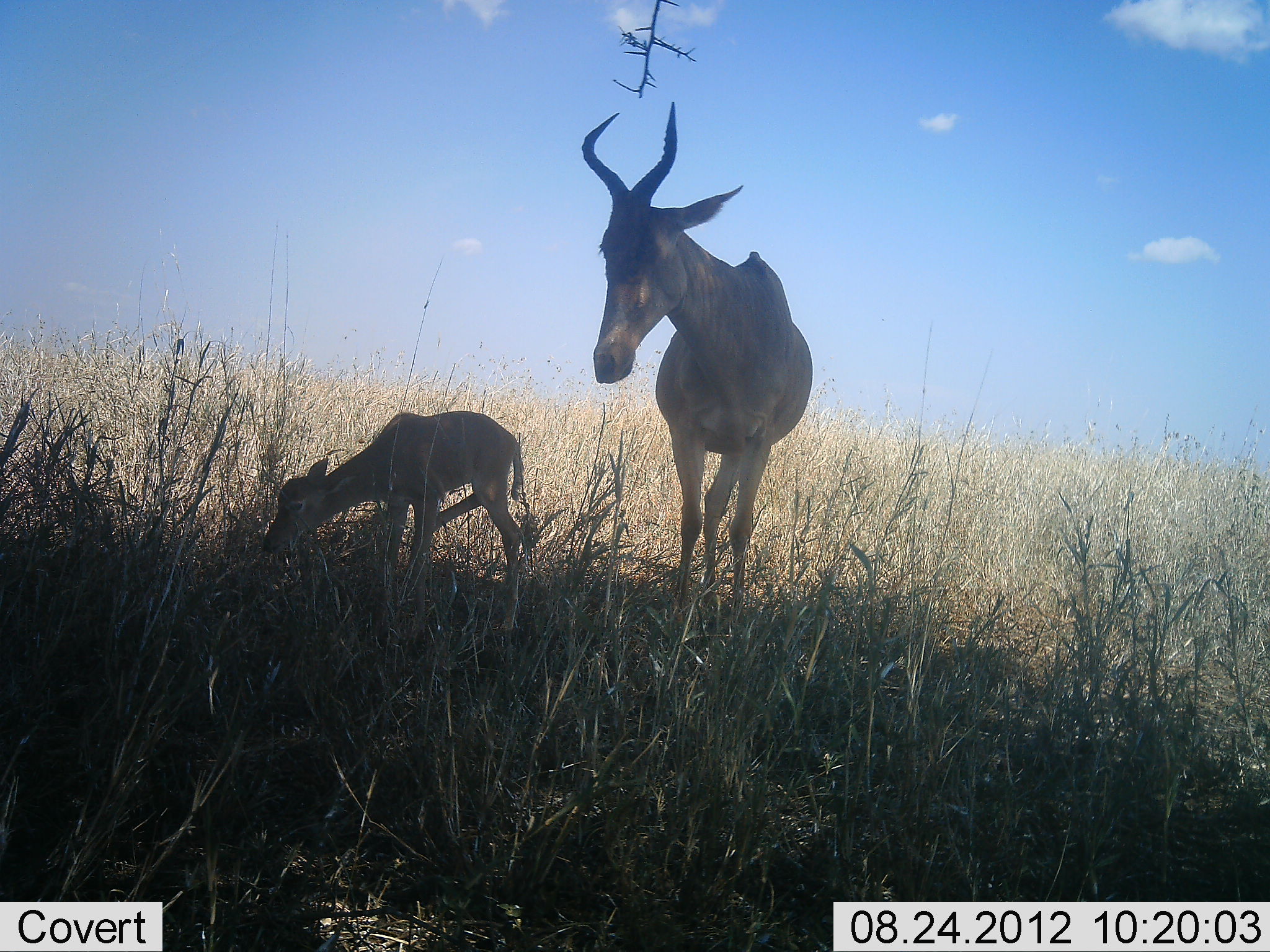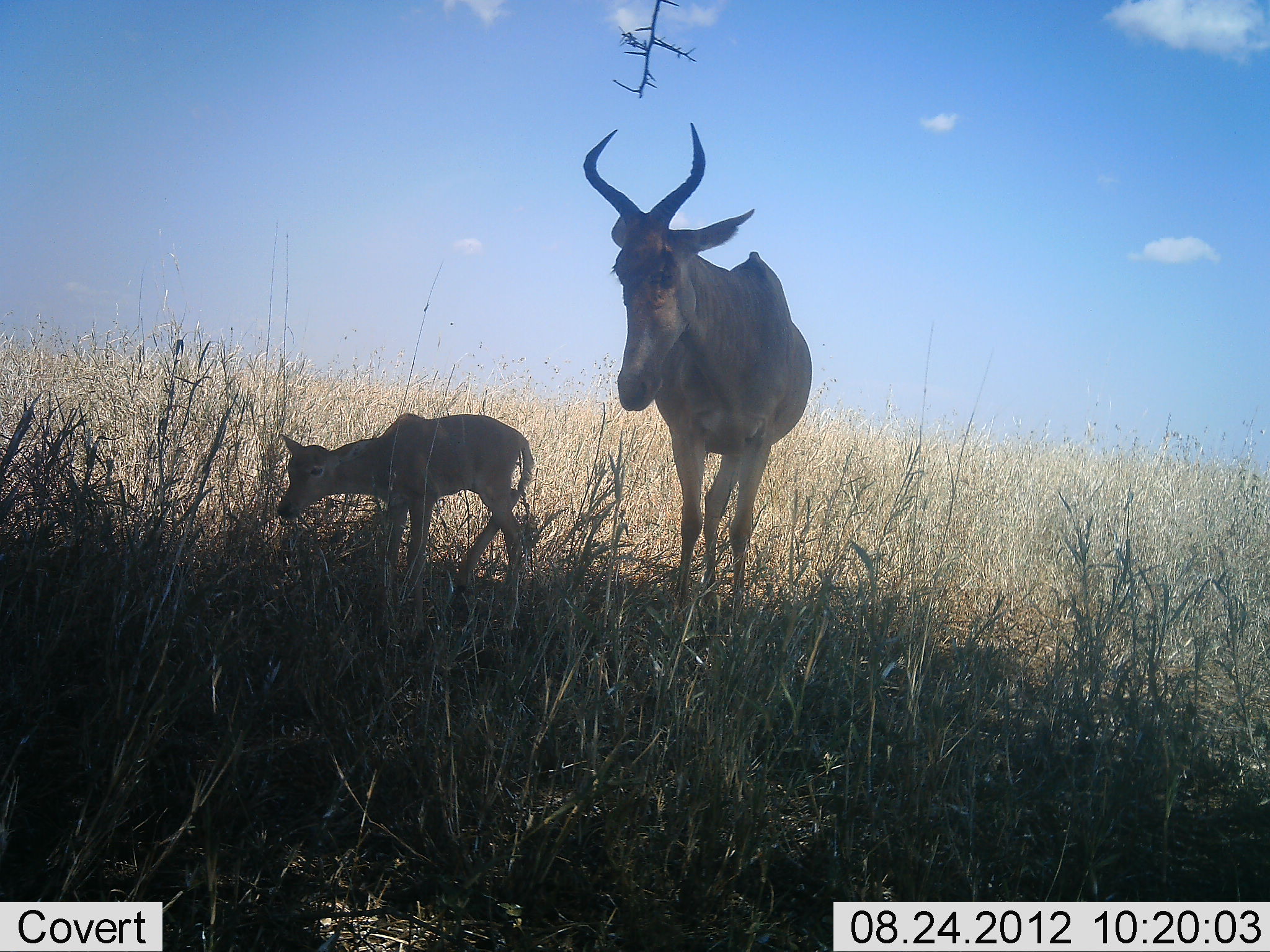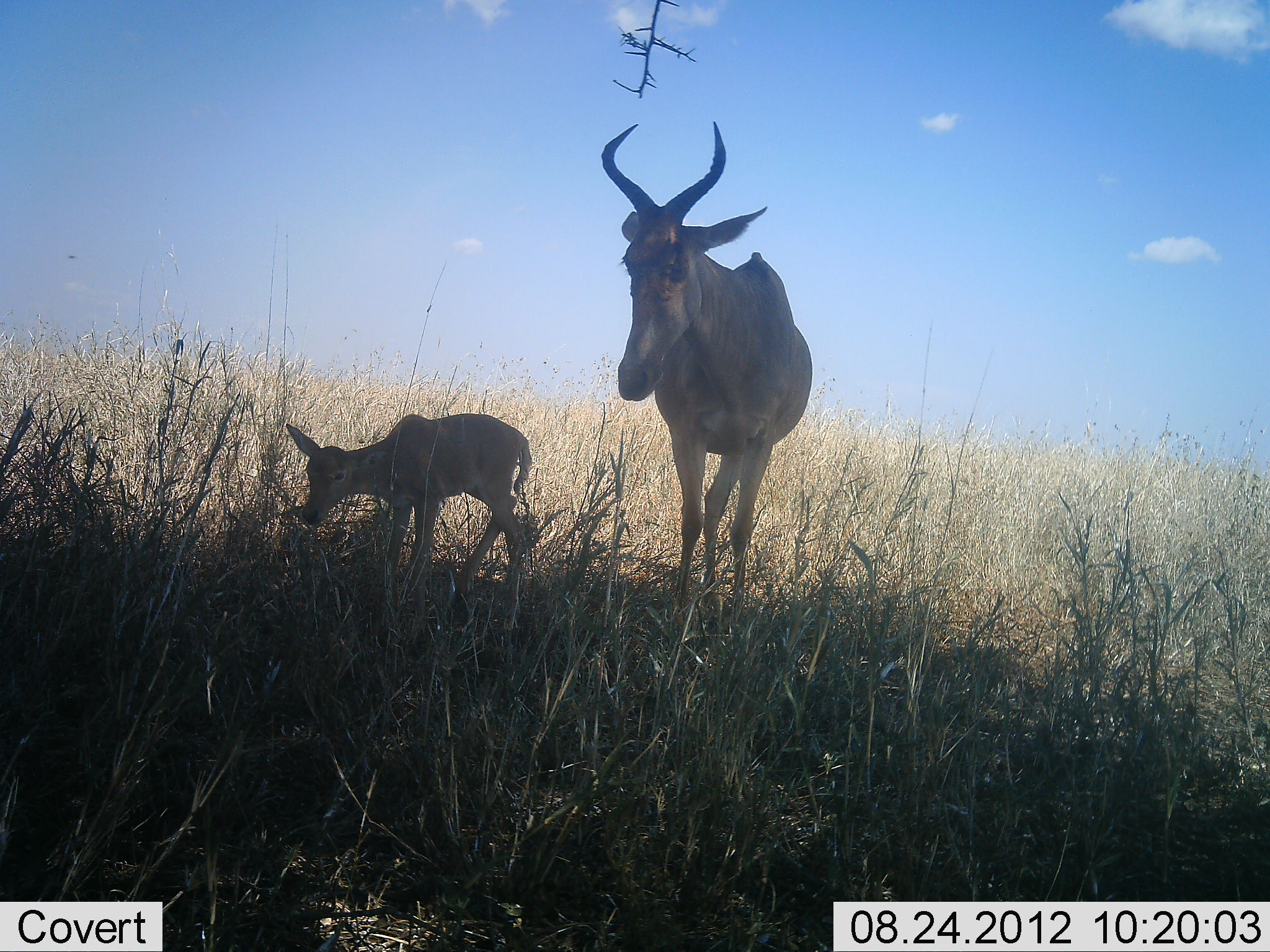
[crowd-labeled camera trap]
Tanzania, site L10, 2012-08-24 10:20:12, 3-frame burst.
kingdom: Animalia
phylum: Chordata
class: Mammalia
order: Artiodactyla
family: Bovidae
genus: Alcelaphus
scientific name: Alcelaphus buselaphus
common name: hartebeest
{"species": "hartebeest (Alcelaphus buselaphus)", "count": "2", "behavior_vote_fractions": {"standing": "80%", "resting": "0%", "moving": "0%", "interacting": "0%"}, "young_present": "90%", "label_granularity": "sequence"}